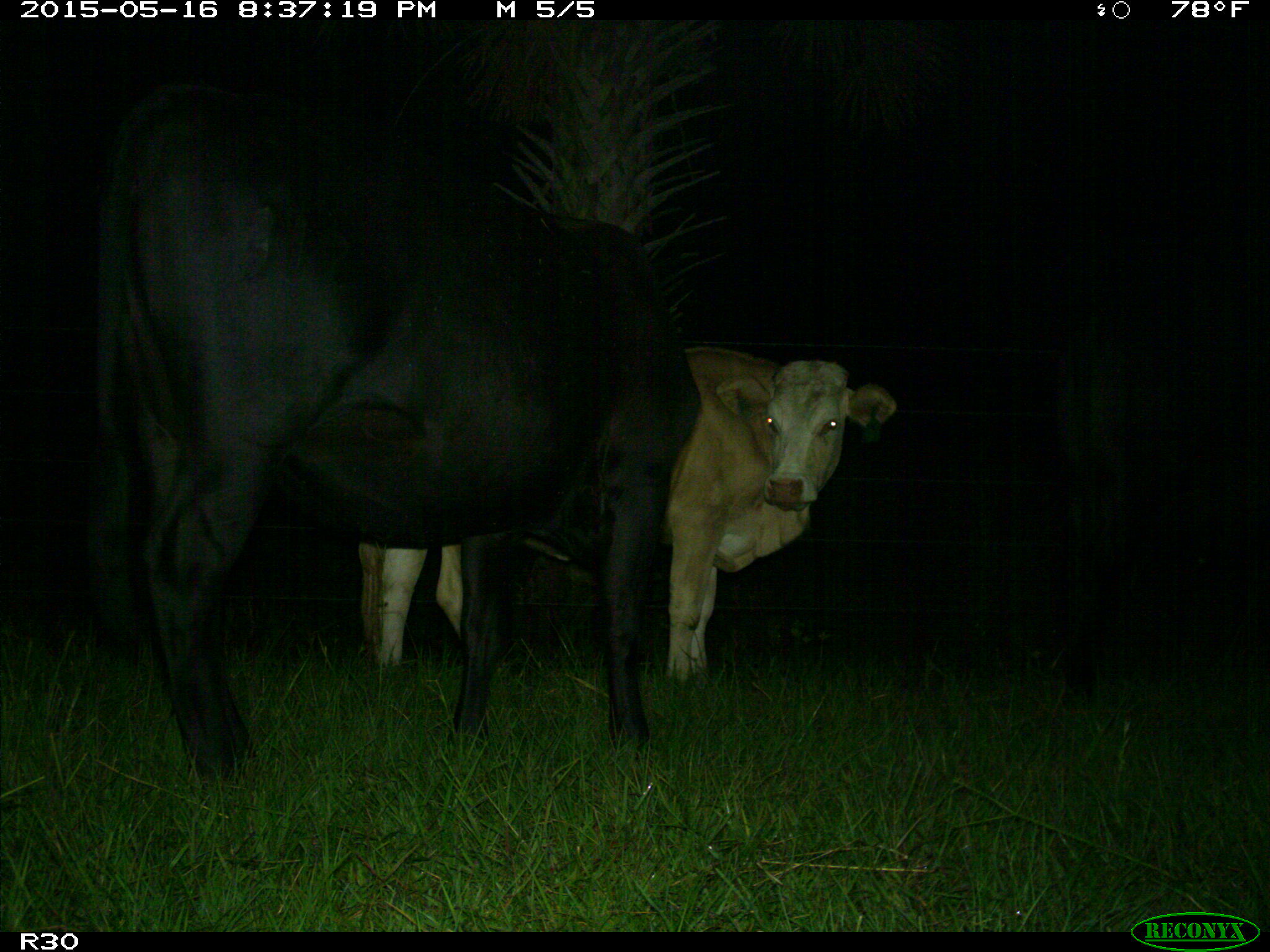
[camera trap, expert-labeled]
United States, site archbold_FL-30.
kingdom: Animalia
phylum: Chordata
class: Mammalia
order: Artiodactyla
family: Bovidae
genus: Bos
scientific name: Bos taurus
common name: domestic cow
Bos taurus (domestic cow).